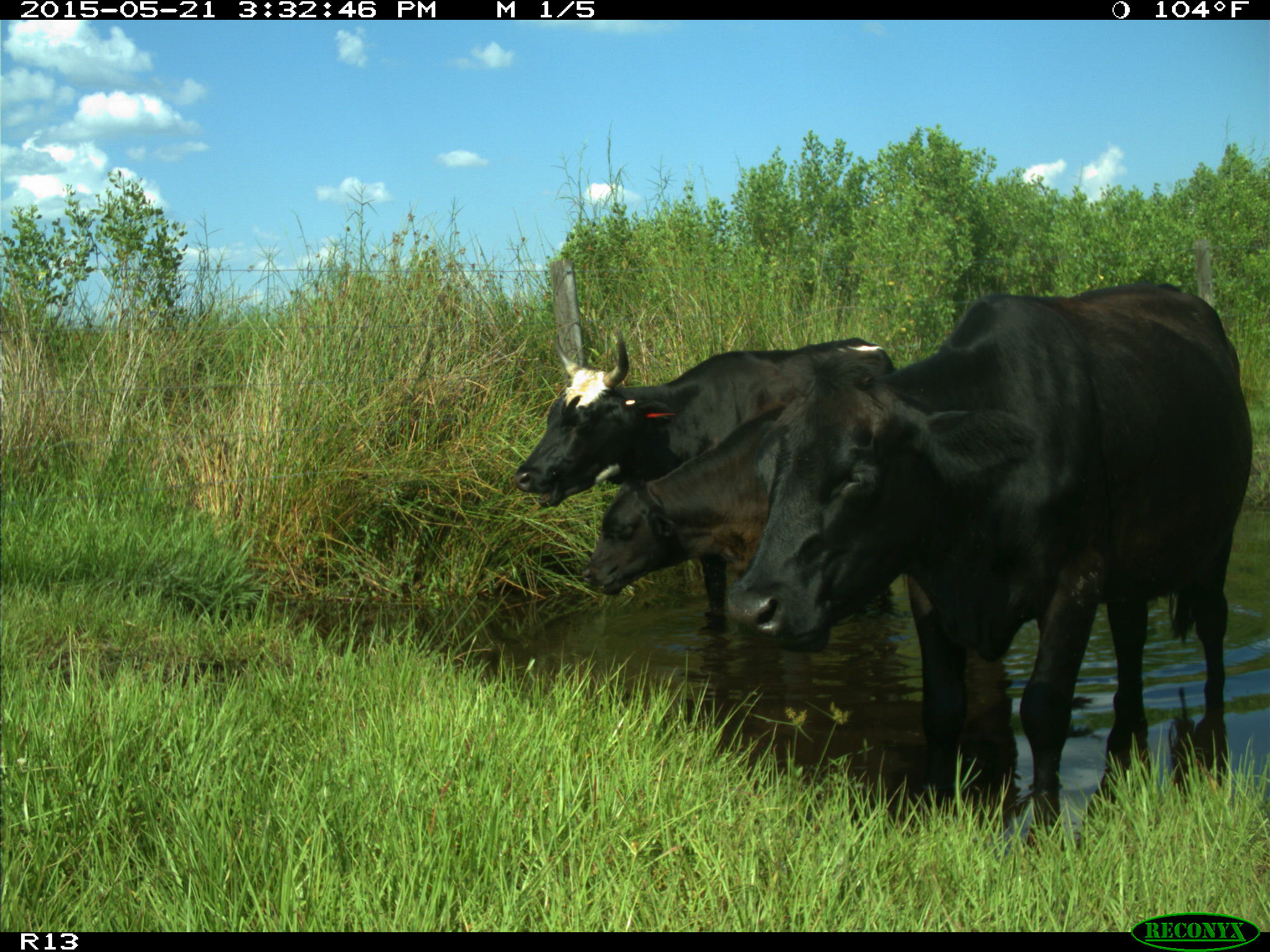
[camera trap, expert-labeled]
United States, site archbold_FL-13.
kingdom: Animalia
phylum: Chordata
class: Mammalia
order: Artiodactyla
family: Bovidae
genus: Bos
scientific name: Bos taurus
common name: domestic cow